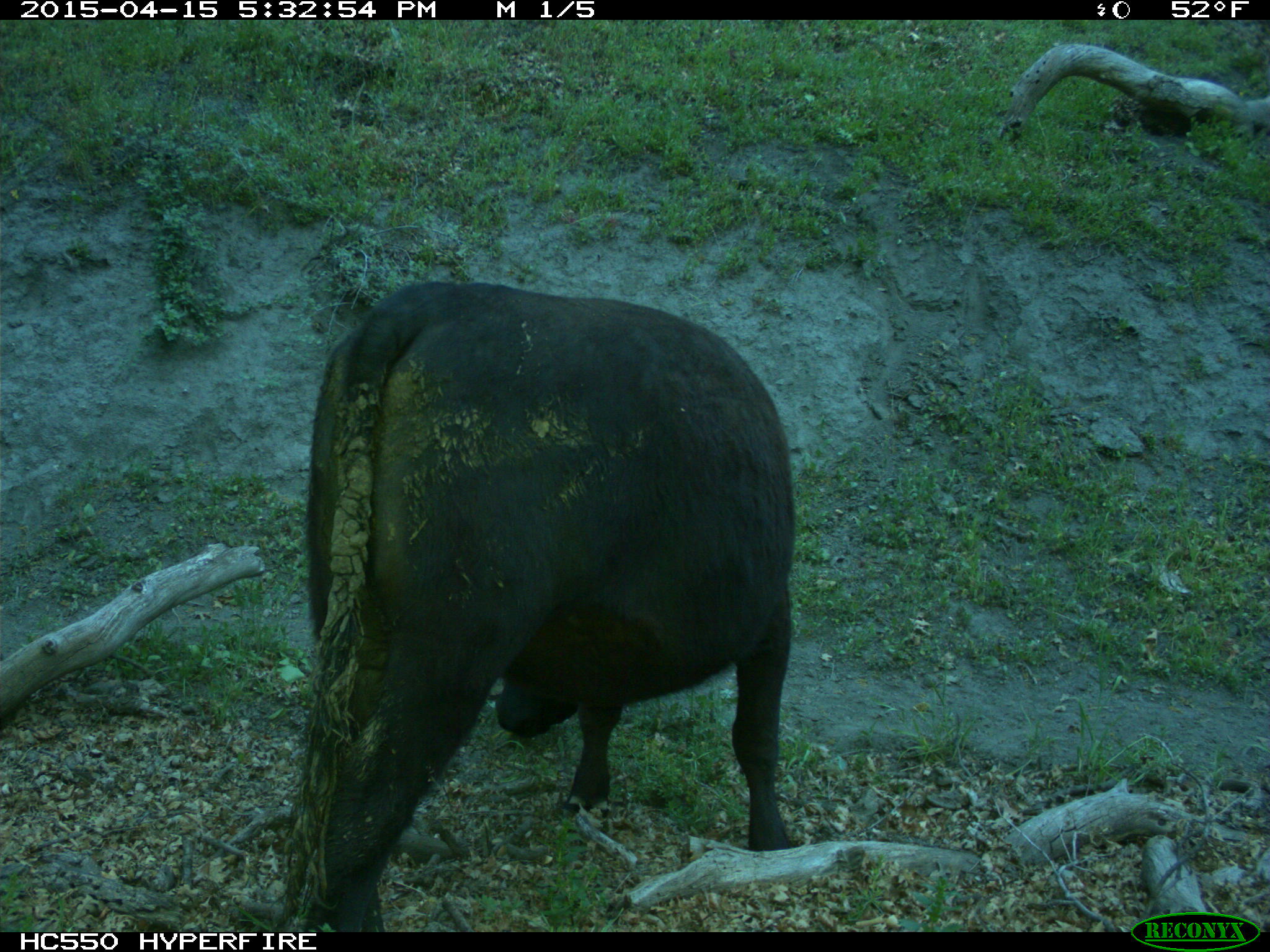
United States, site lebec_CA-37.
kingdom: Animalia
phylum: Chordata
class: Mammalia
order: Artiodactyla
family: Bovidae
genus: Bos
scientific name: Bos taurus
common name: domestic cow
Bos taurus (domestic cow).